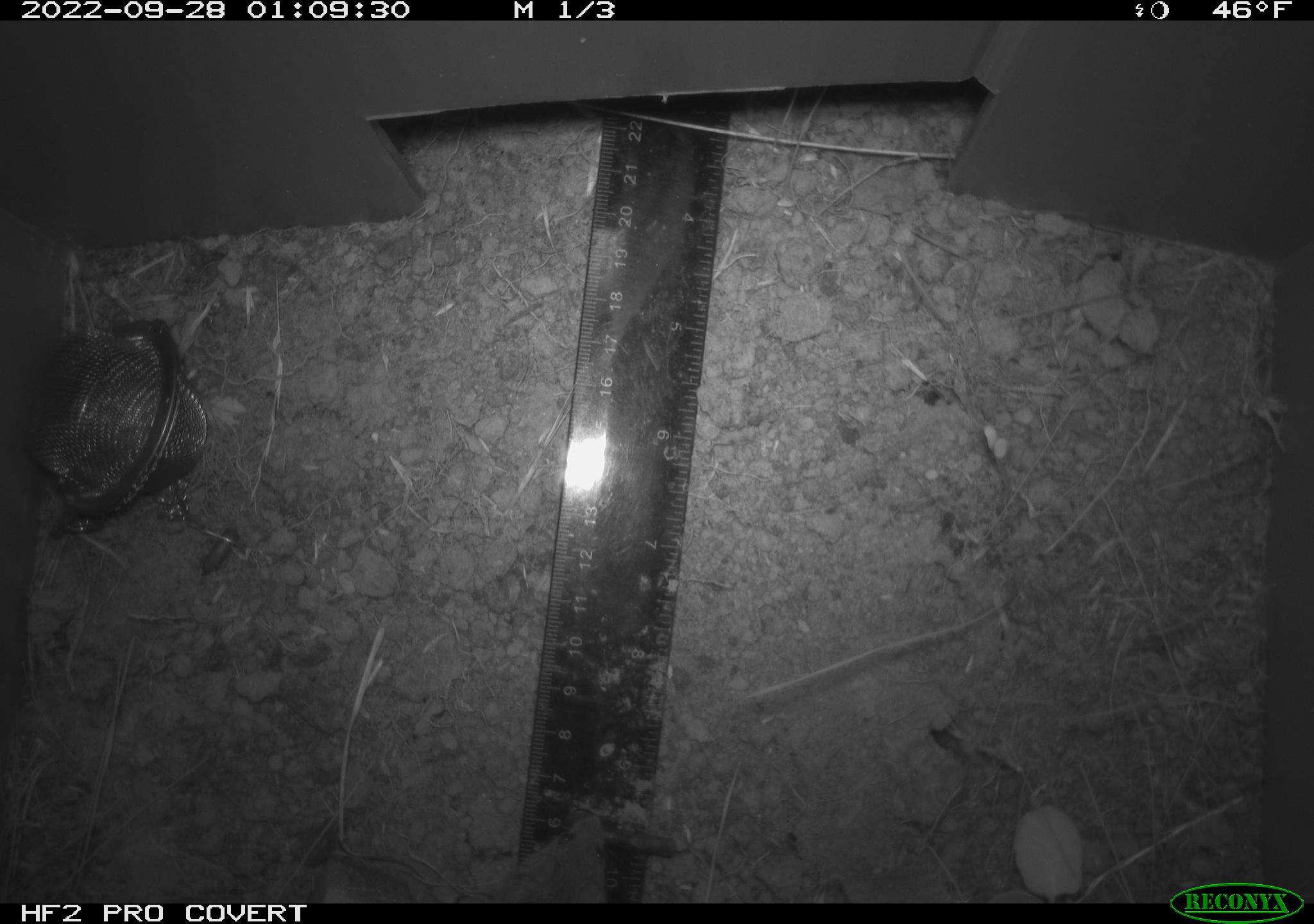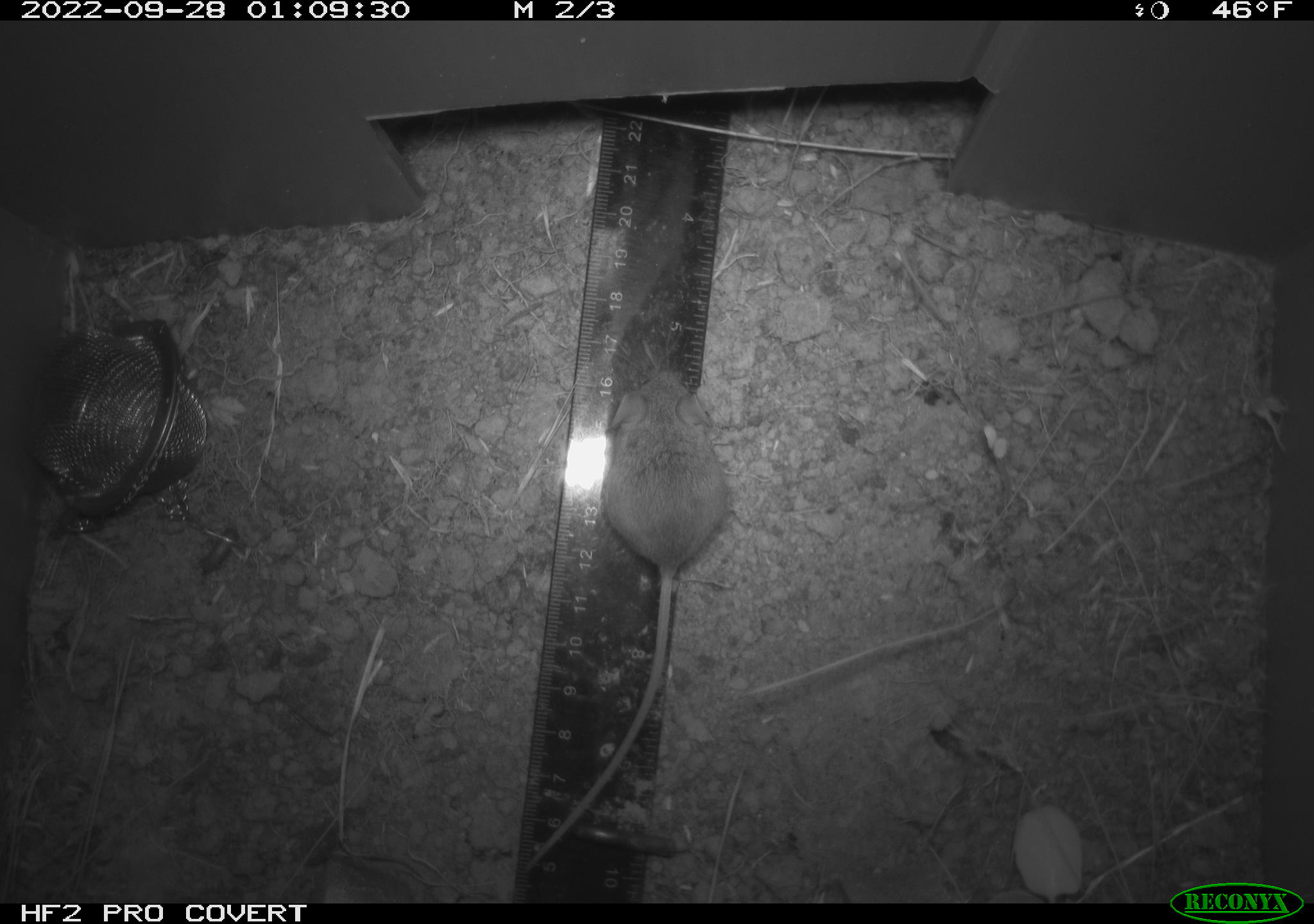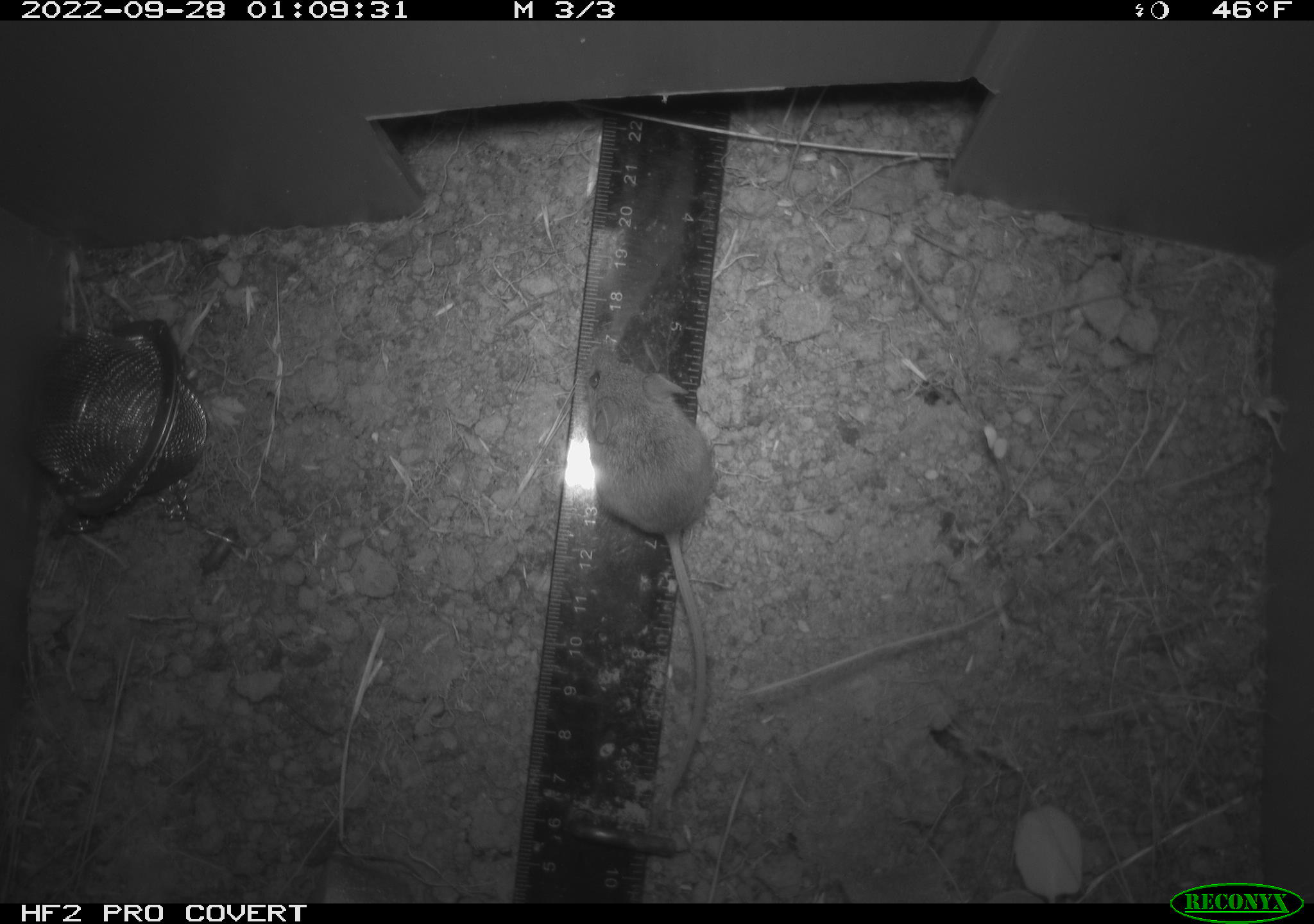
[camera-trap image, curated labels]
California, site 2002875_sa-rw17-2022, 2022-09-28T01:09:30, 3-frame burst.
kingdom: Animalia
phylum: Chordata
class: Mammalia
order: Rodentia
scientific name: Rodentia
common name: mouse species